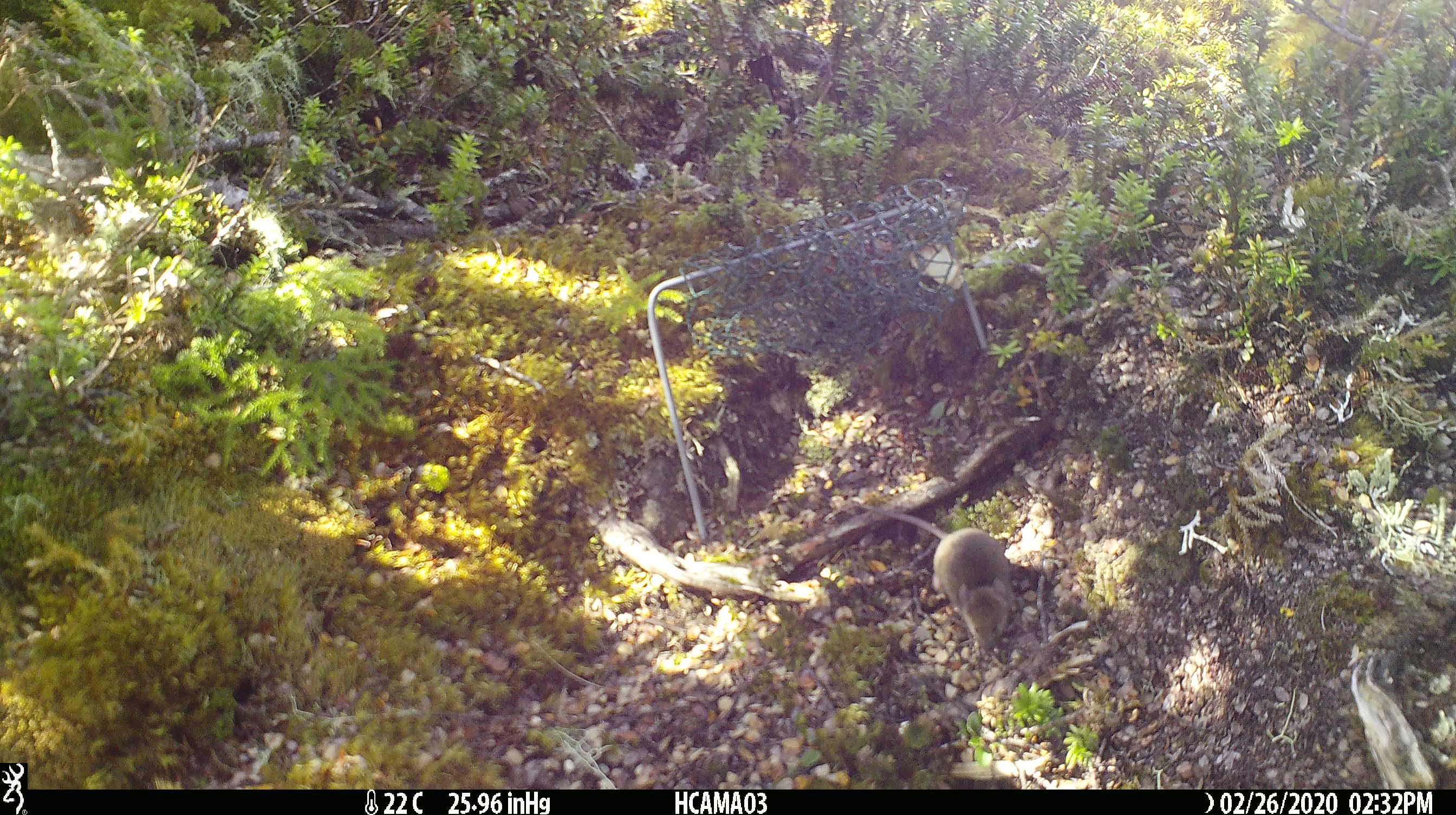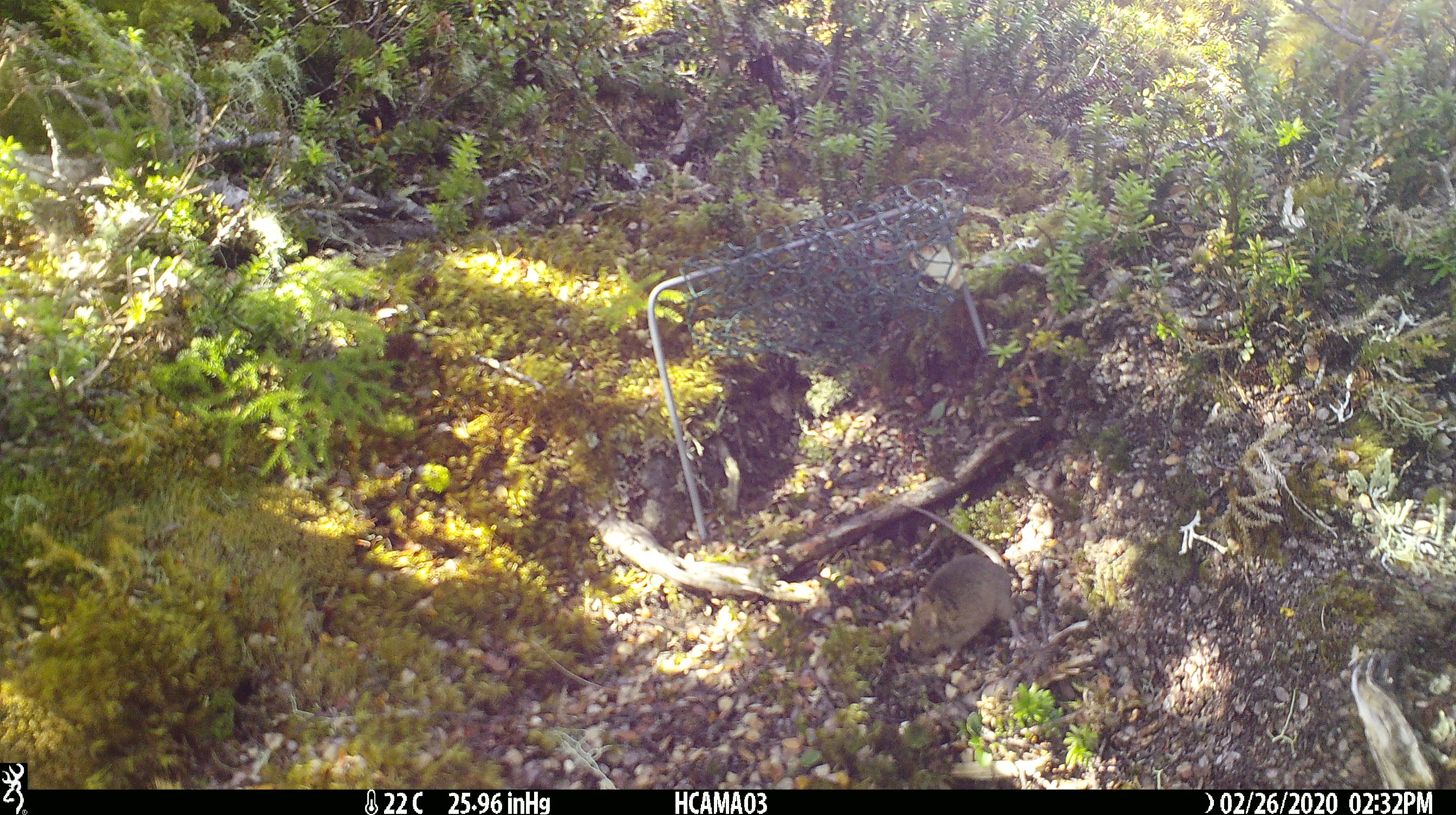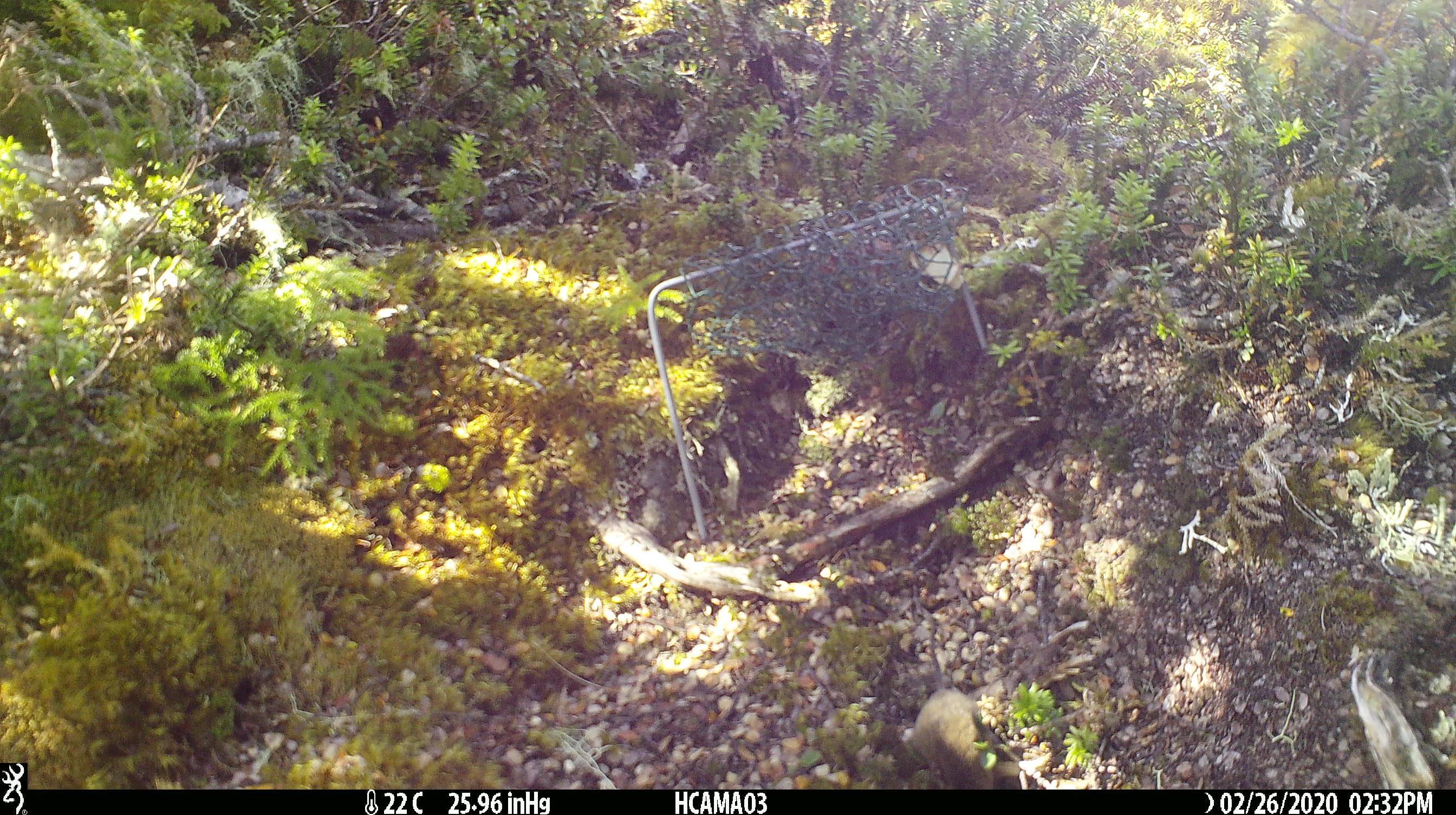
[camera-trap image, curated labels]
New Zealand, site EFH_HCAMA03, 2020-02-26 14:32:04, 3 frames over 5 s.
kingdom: Animalia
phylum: Chordata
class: Mammalia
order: Rodentia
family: Muridae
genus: Mus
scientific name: Mus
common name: mouse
Mouse (Mus).